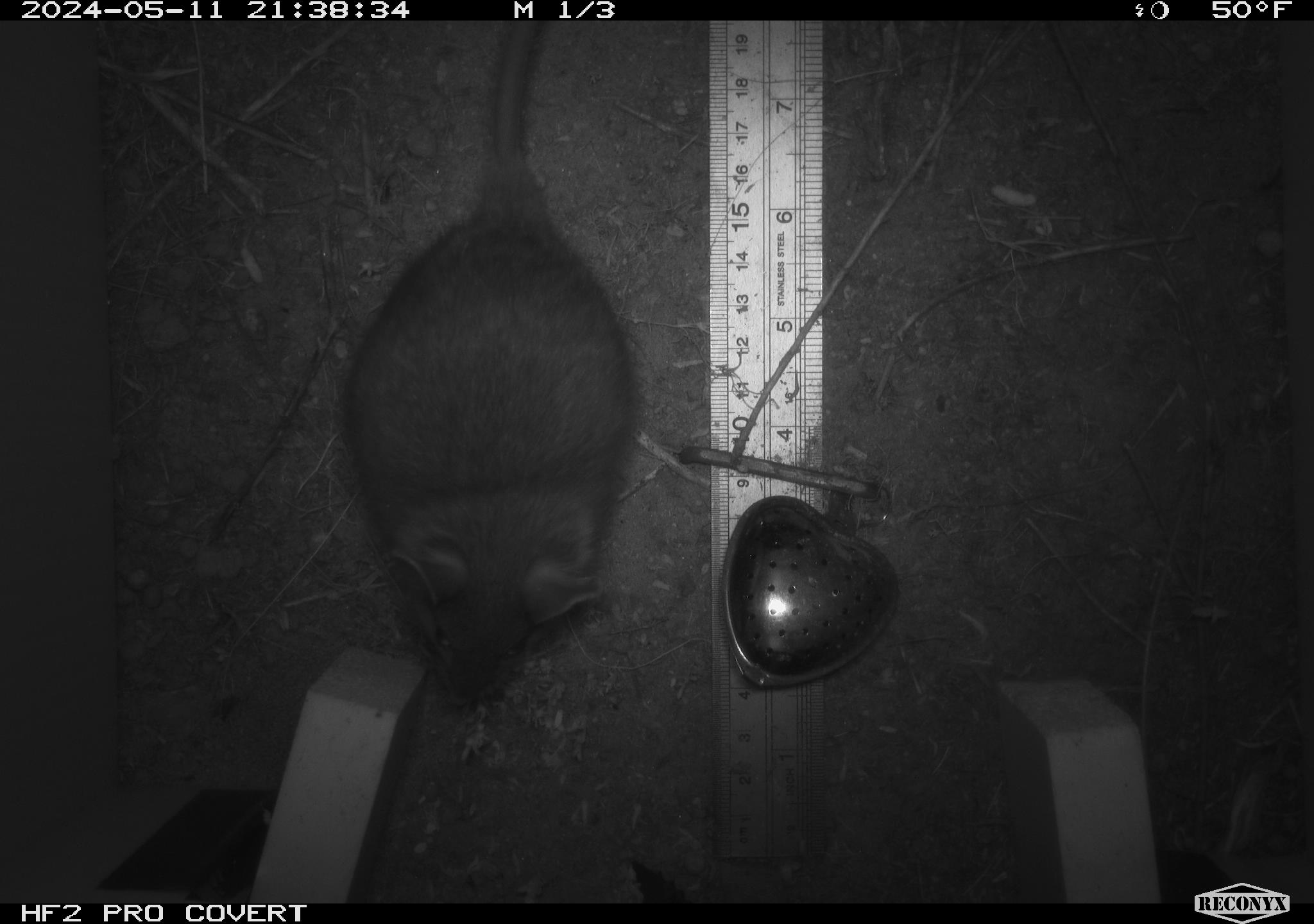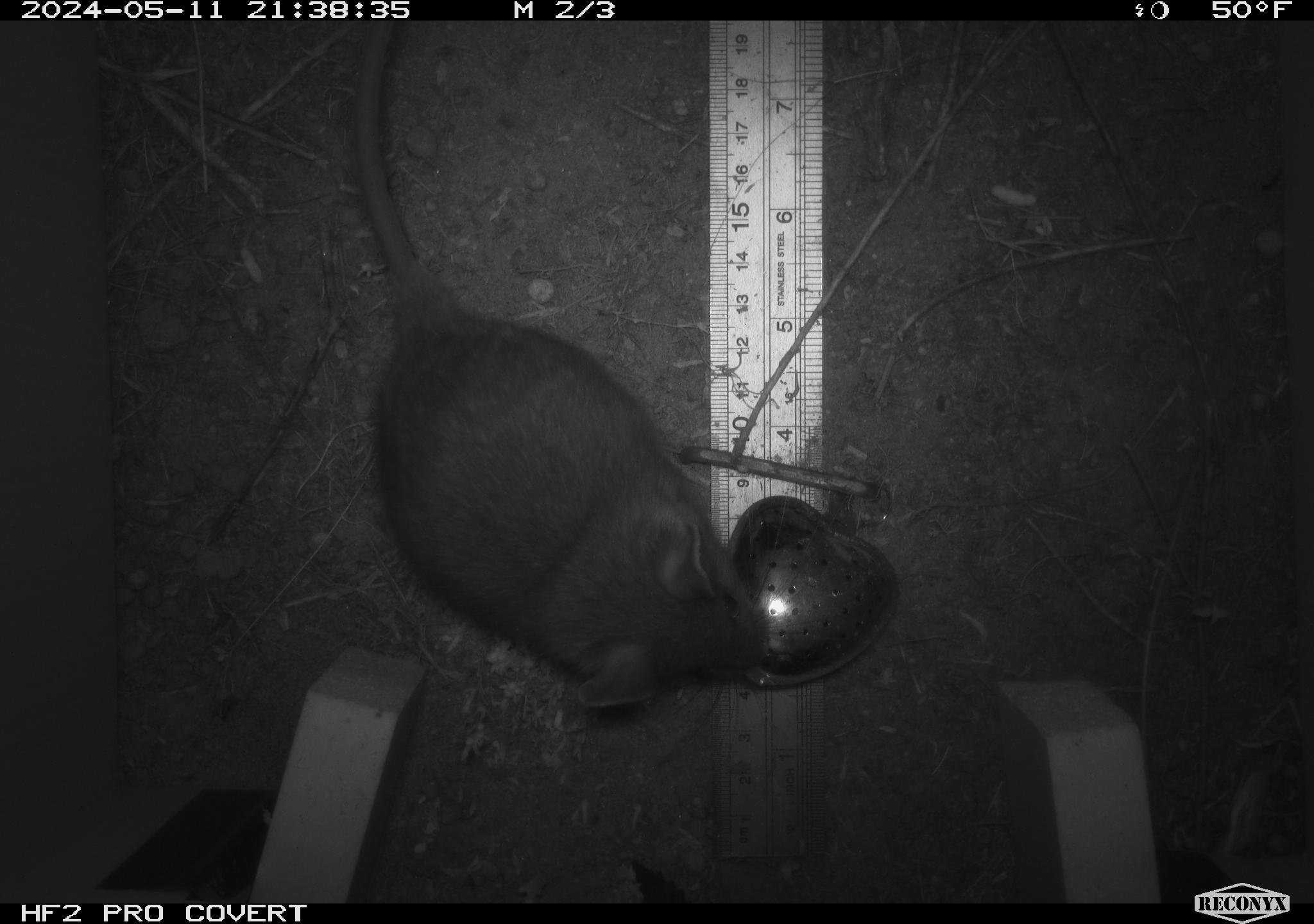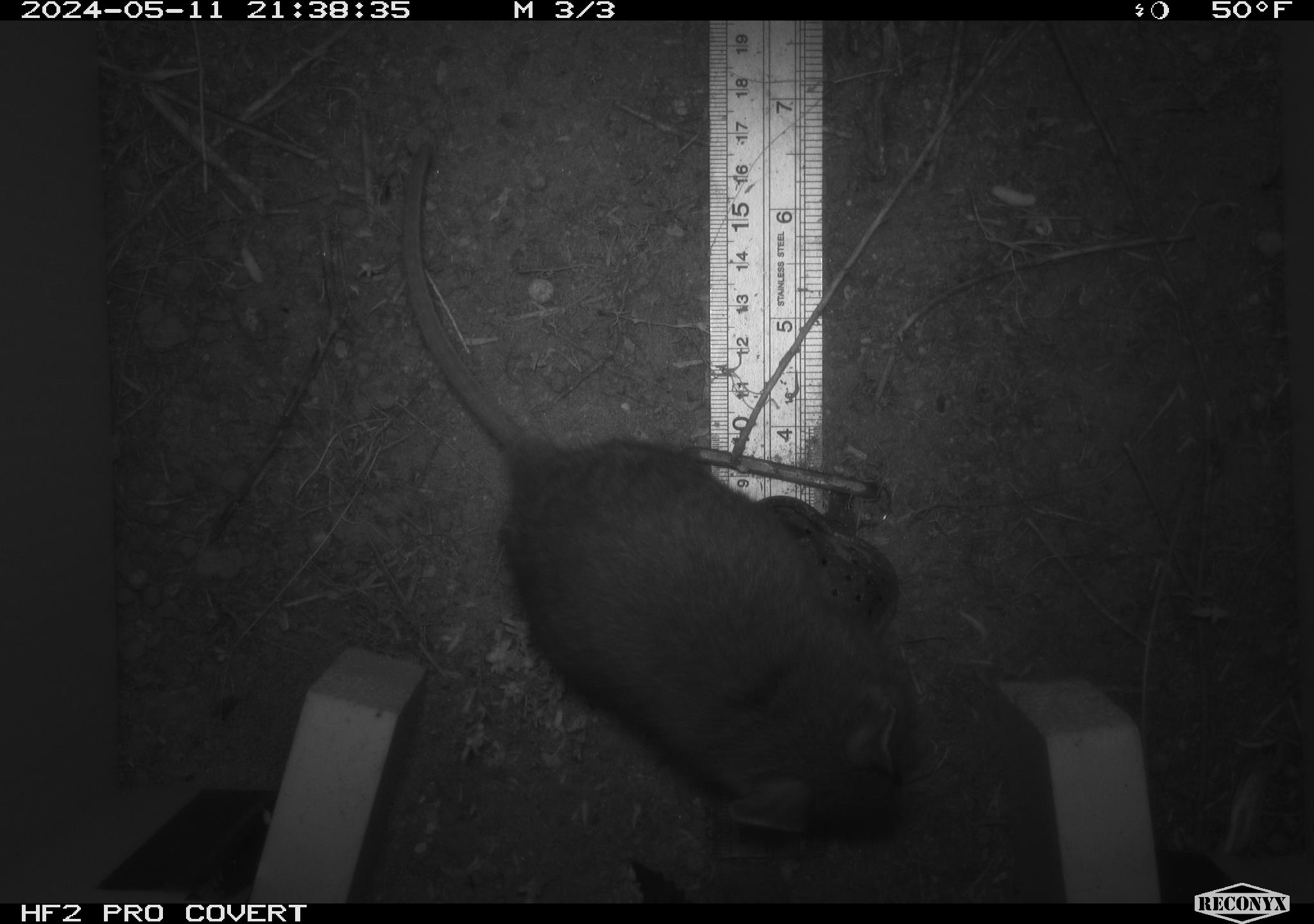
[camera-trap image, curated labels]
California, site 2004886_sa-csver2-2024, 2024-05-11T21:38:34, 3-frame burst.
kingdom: Animalia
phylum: Chordata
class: Mammalia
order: Rodentia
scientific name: Rodentia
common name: rodent